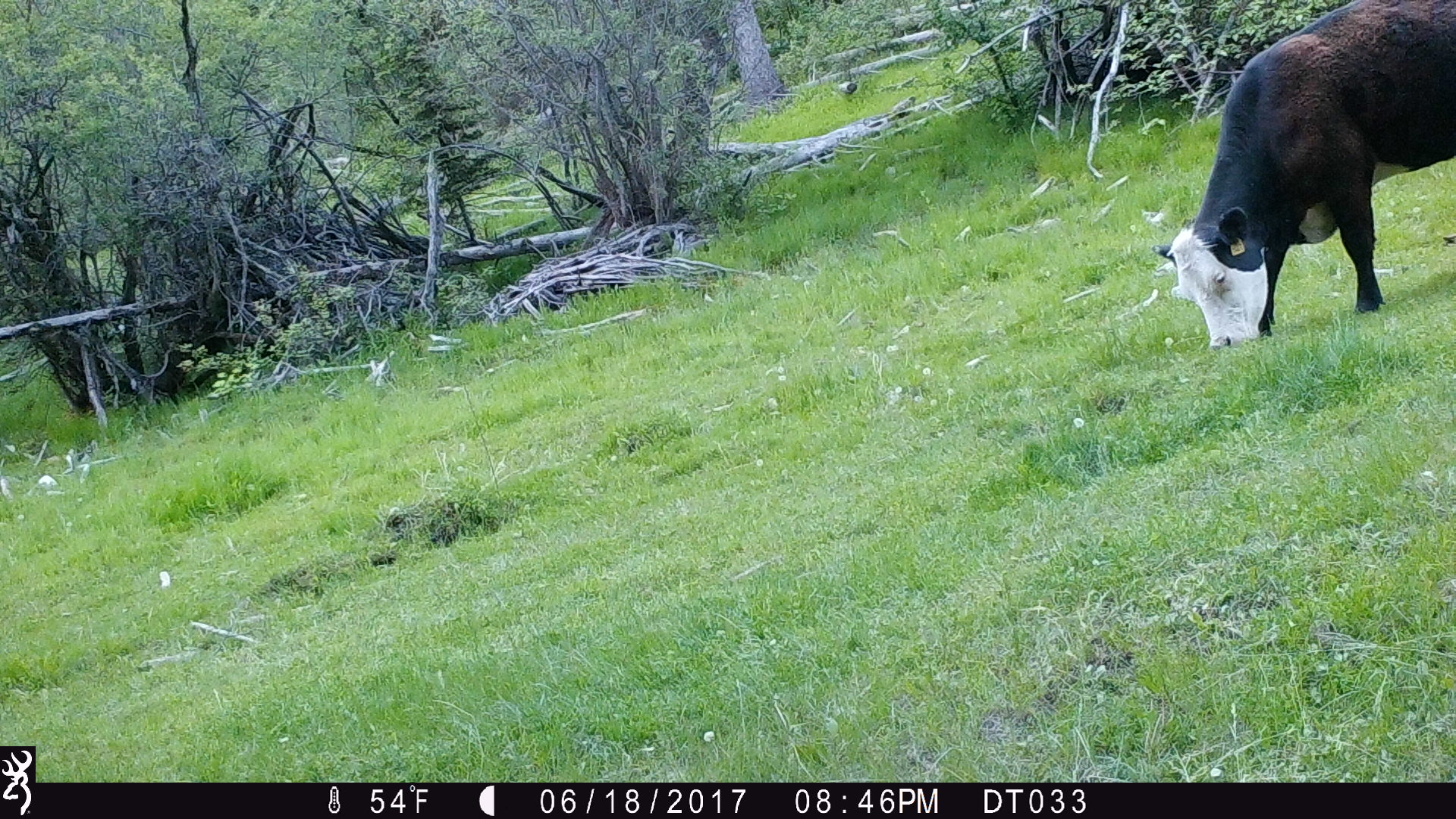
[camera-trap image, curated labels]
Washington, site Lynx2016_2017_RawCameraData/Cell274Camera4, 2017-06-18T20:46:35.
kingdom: Animalia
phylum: Chordata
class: Mammalia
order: Artiodactyla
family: Bovidae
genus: Bos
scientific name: Bos taurus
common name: domestic cattle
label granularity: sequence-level